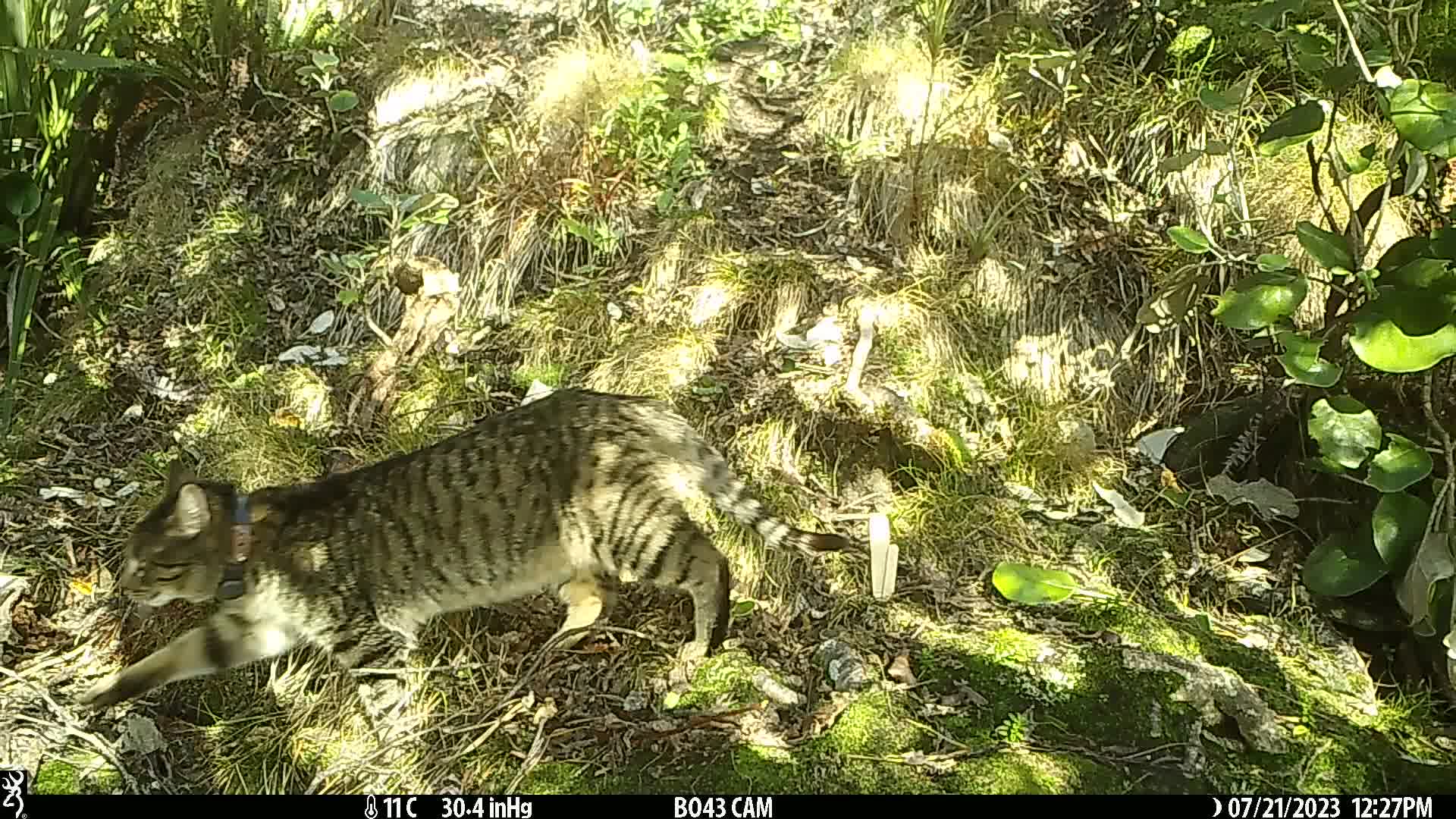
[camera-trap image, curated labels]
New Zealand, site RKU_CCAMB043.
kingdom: Animalia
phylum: Chordata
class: Mammalia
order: Carnivora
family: Felidae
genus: Felis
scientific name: Felis catus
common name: domestic cat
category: cat